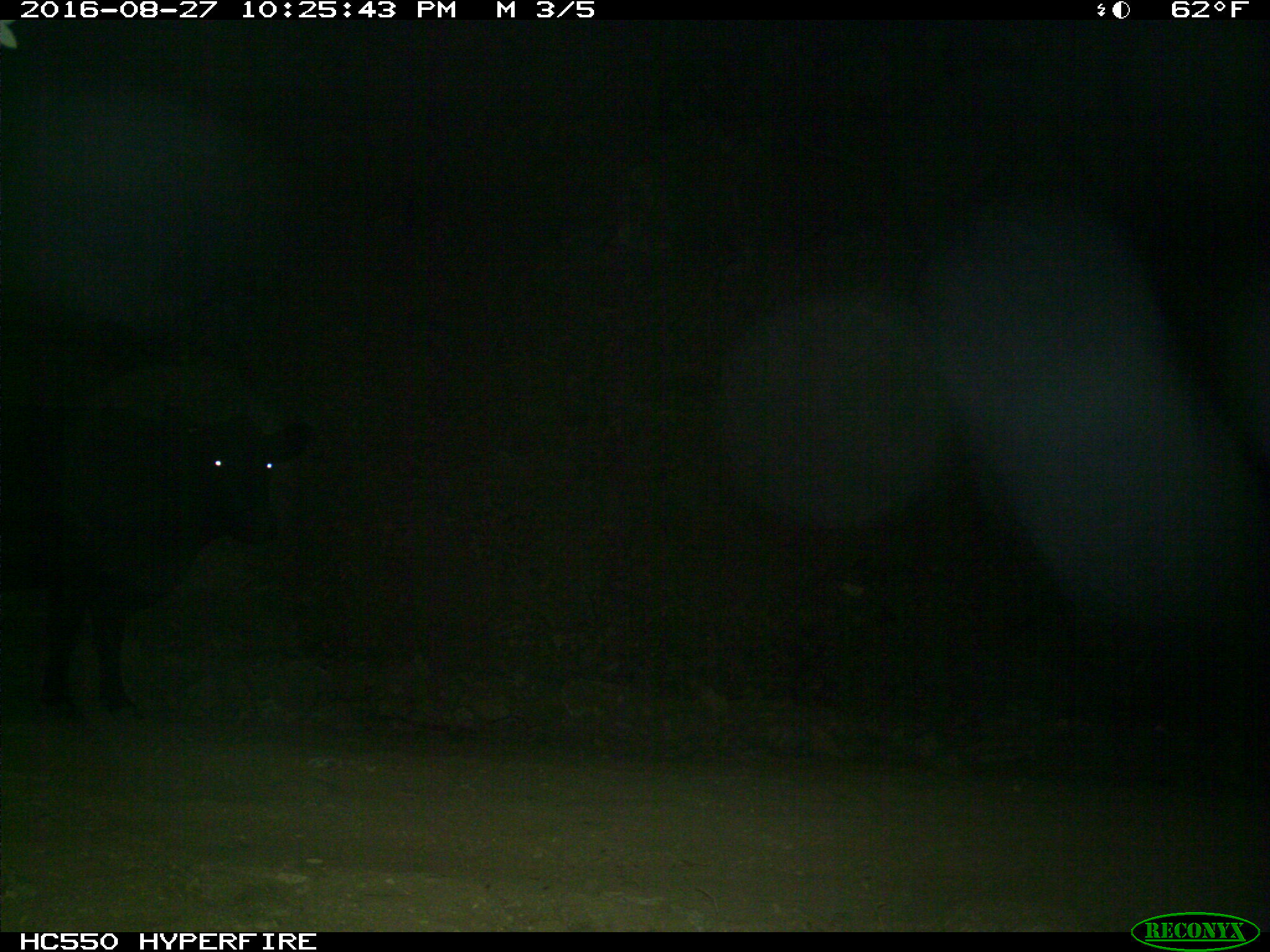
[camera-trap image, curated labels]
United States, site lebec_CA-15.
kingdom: Animalia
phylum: Chordata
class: Mammalia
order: Artiodactyla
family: Bovidae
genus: Bos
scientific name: Bos taurus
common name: domestic cow